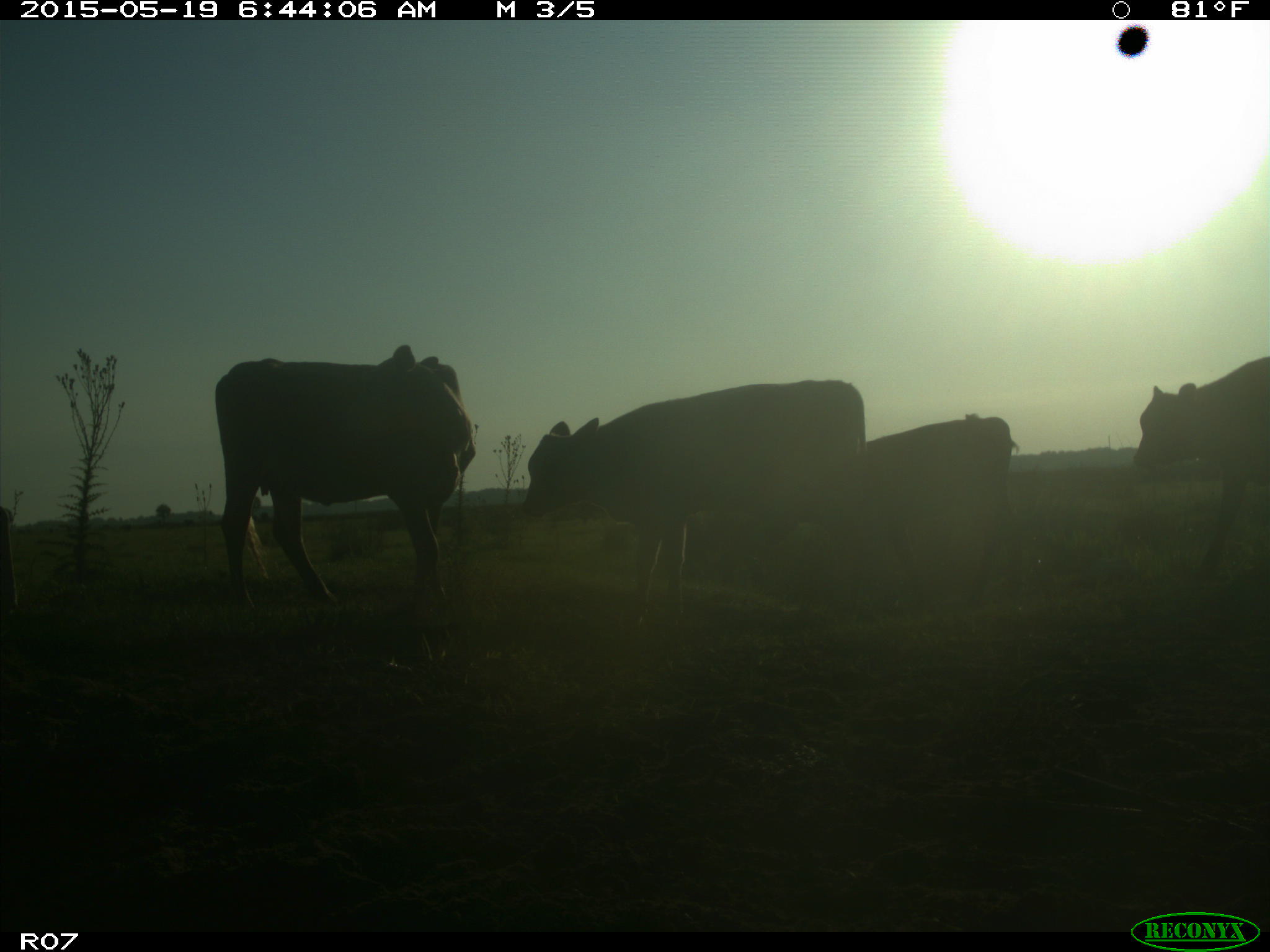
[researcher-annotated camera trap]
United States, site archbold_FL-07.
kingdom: Animalia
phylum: Chordata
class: Mammalia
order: Artiodactyla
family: Bovidae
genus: Bos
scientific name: Bos taurus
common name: domestic cow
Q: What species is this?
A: Bos taurus (domestic cow).